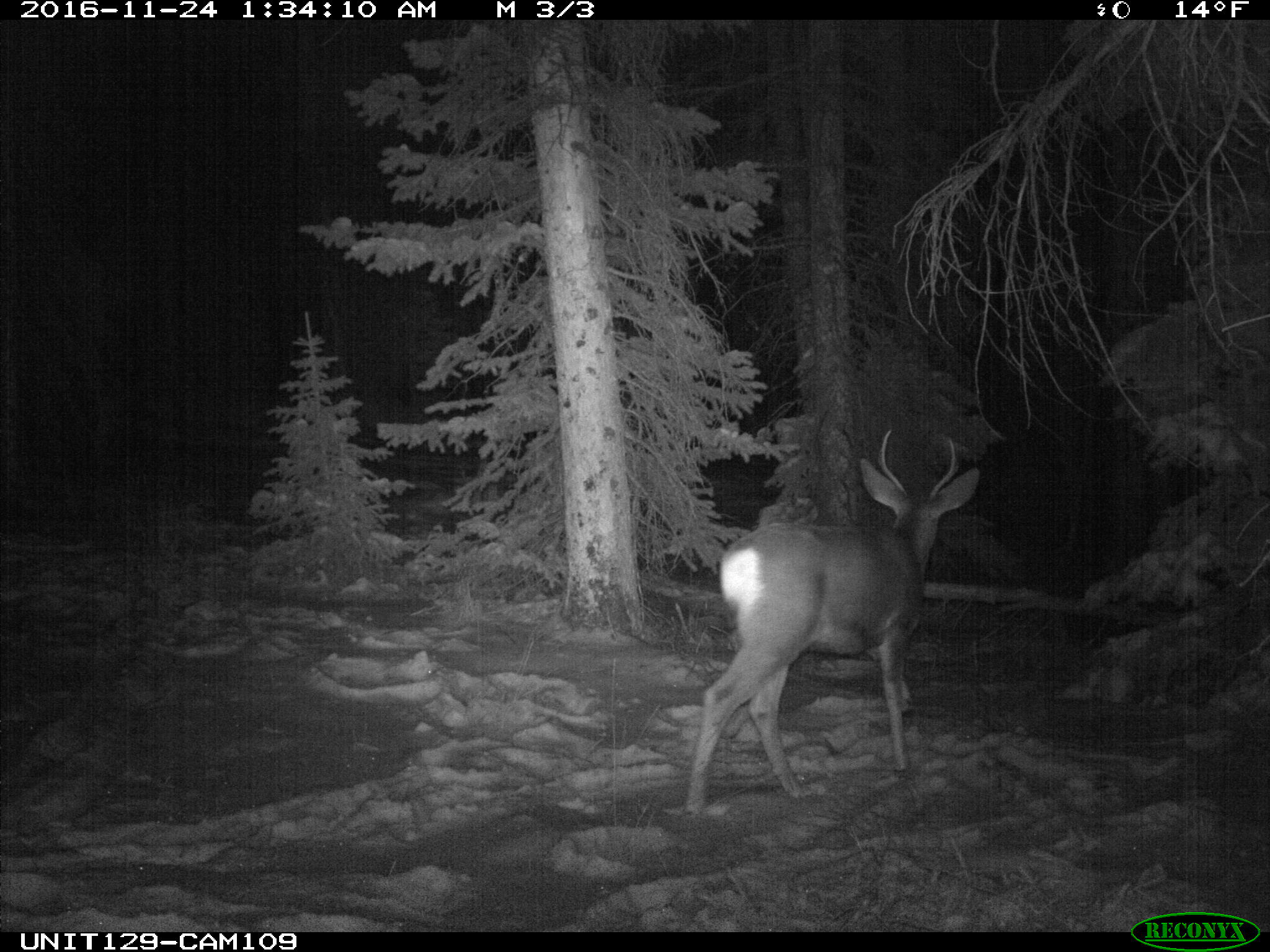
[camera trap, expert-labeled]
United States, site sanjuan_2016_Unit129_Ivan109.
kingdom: Animalia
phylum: Chordata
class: Mammalia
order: Artiodactyla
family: Cervidae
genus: Odocoileus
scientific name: Odocoileus hemionus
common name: mule deer